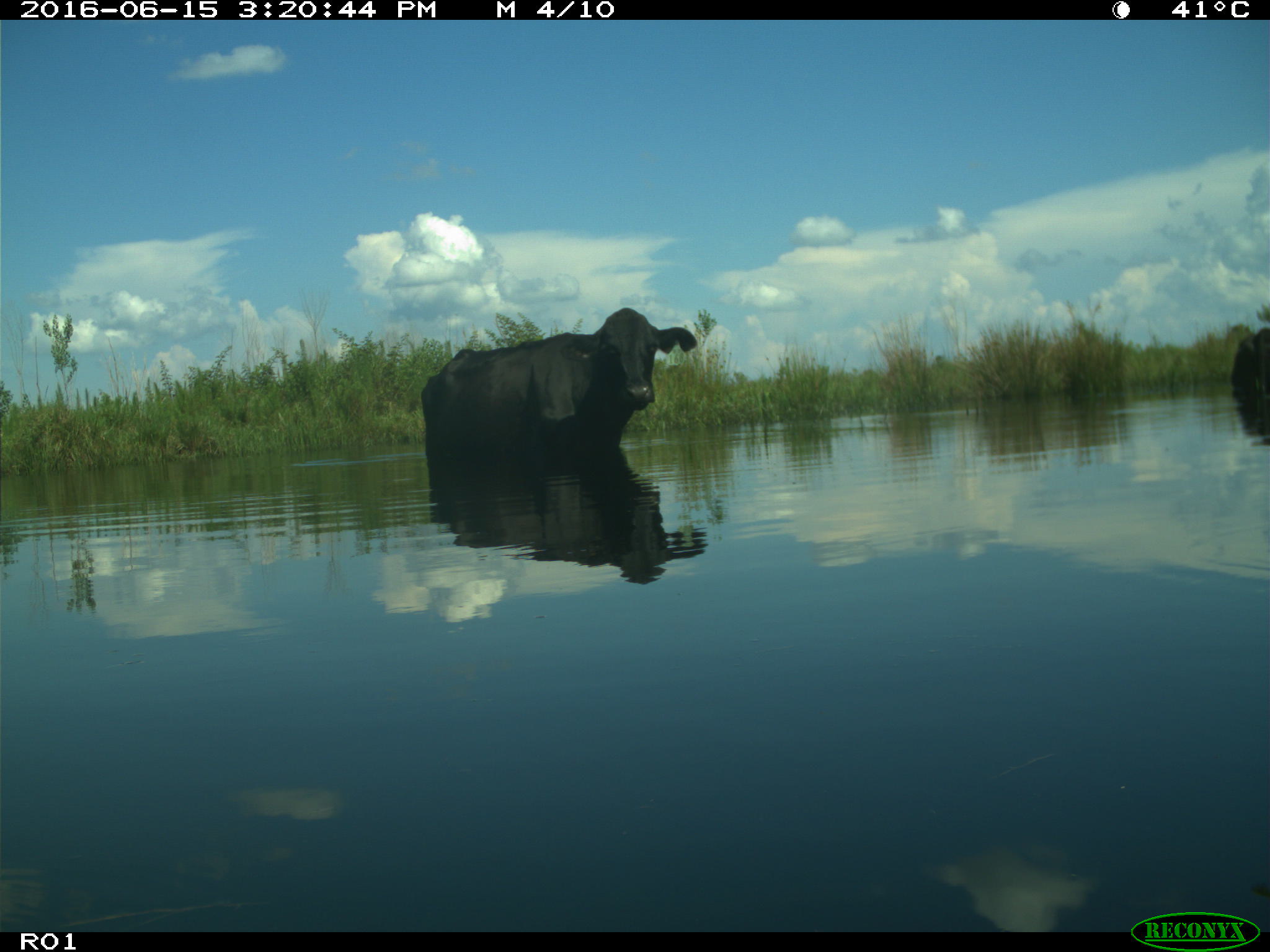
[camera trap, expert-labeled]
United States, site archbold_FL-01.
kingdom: Animalia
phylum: Chordata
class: Mammalia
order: Artiodactyla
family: Bovidae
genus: Bos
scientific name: Bos taurus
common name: domestic cow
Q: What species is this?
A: Bos taurus (domestic cow).